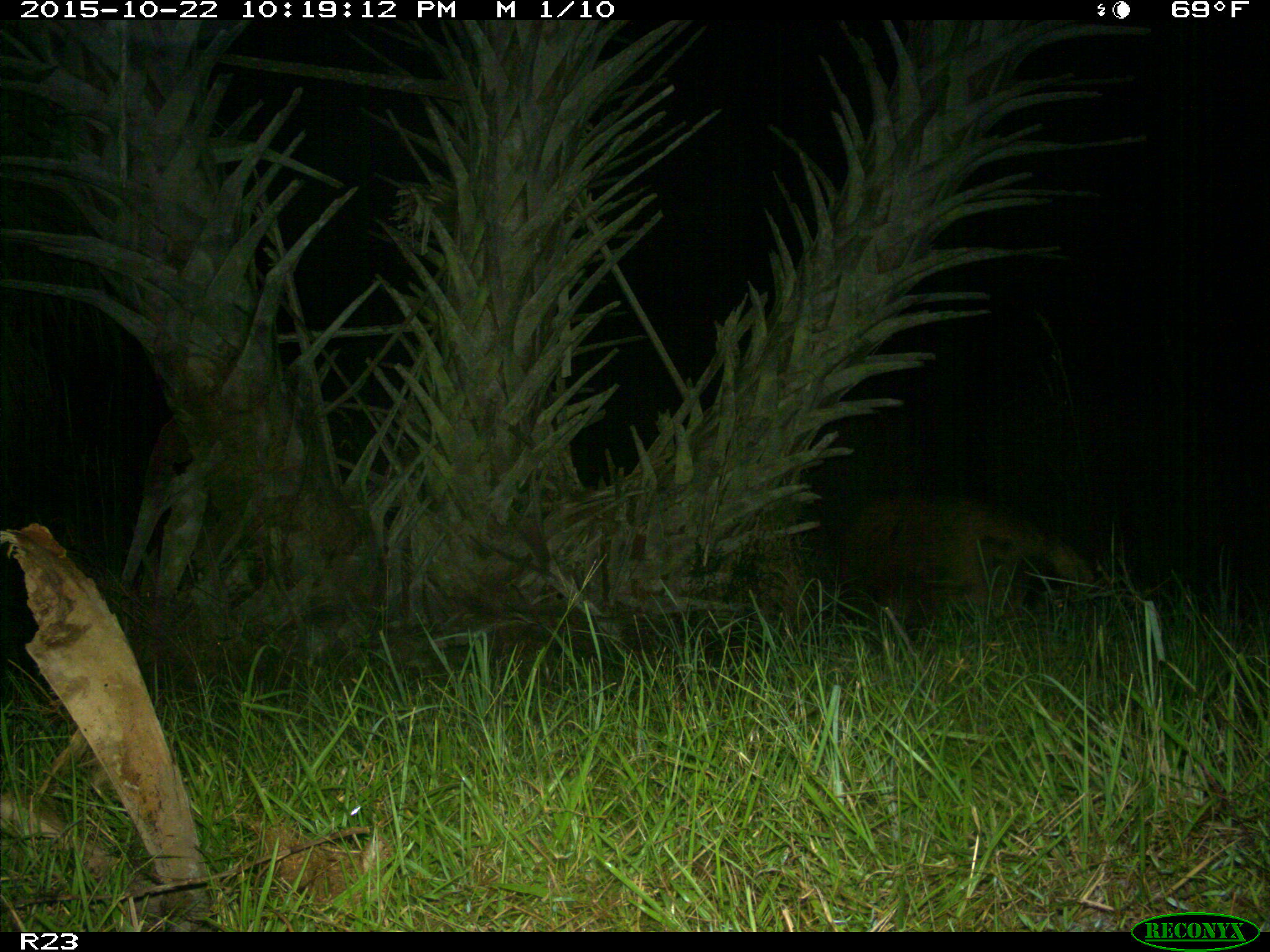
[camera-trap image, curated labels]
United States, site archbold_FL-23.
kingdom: Animalia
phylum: Chordata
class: Mammalia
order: Artiodactyla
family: Suidae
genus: Sus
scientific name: Sus scrofa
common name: wild boar